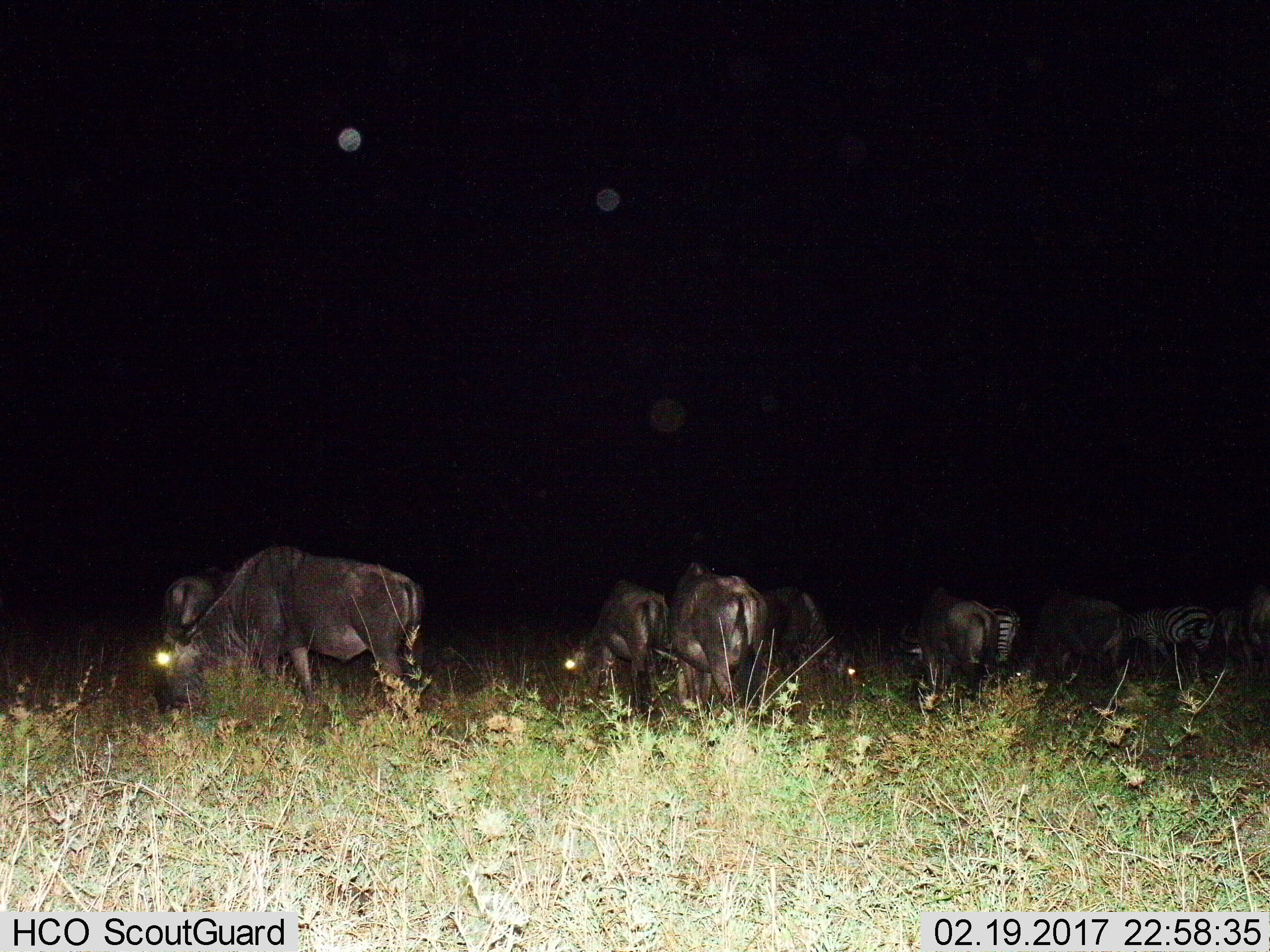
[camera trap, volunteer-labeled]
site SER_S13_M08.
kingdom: Animalia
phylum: Chordata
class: Mammalia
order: Artiodactyla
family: Bovidae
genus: Connochaetes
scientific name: Connochaetes taurinus taurinus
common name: blue wildebeest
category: wildebeestblue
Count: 6.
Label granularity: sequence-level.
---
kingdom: Animalia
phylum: Chordata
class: Mammalia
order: Perissodactyla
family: Equidae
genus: Equus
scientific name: Equus quagga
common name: plains zebra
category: zebraplains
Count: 3.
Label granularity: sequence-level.